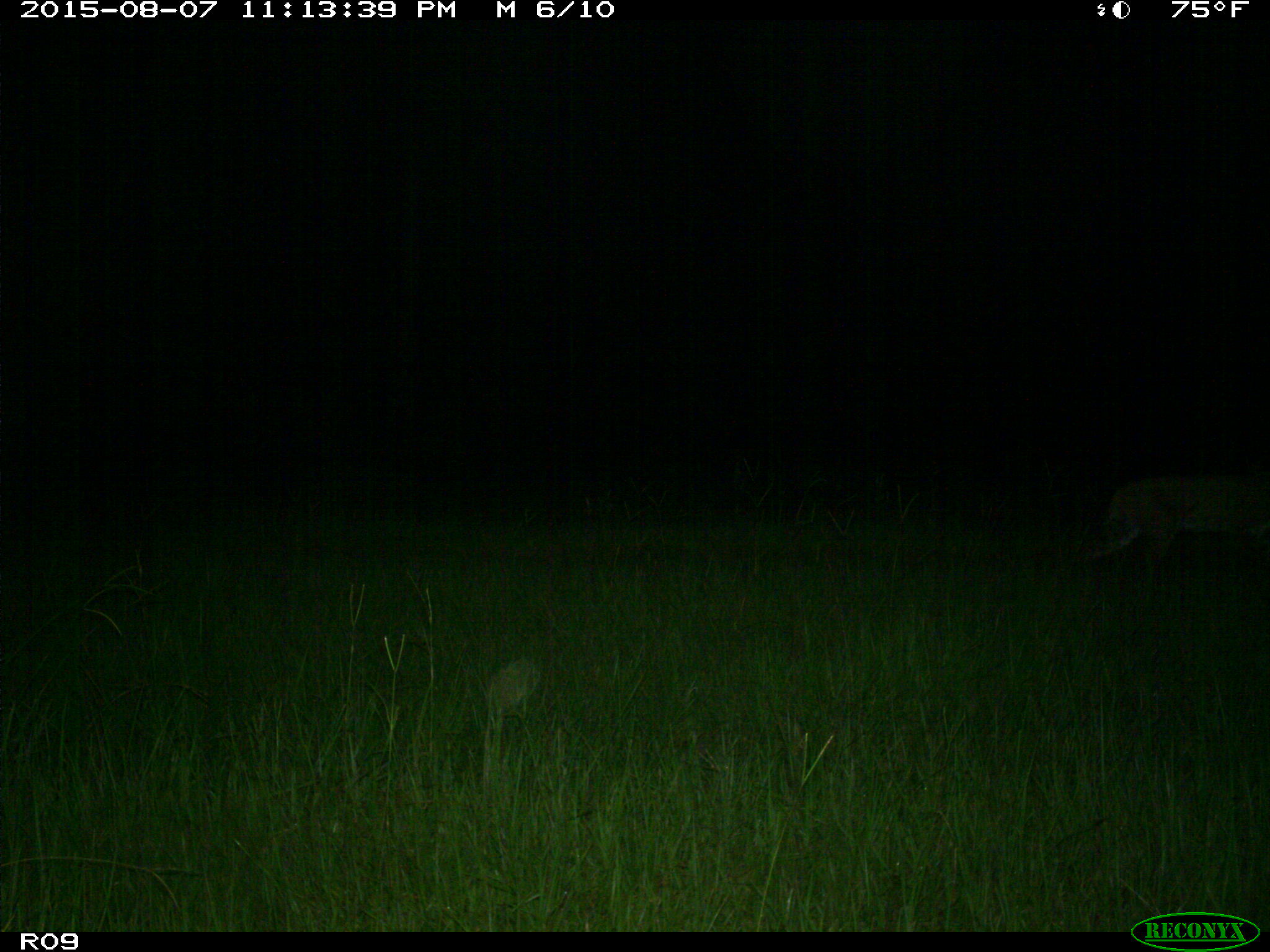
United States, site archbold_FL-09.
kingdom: Animalia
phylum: Chordata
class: Mammalia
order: Carnivora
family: Felidae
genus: Lynx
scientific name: Lynx rufus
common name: bobcat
Lynx rufus (bobcat).